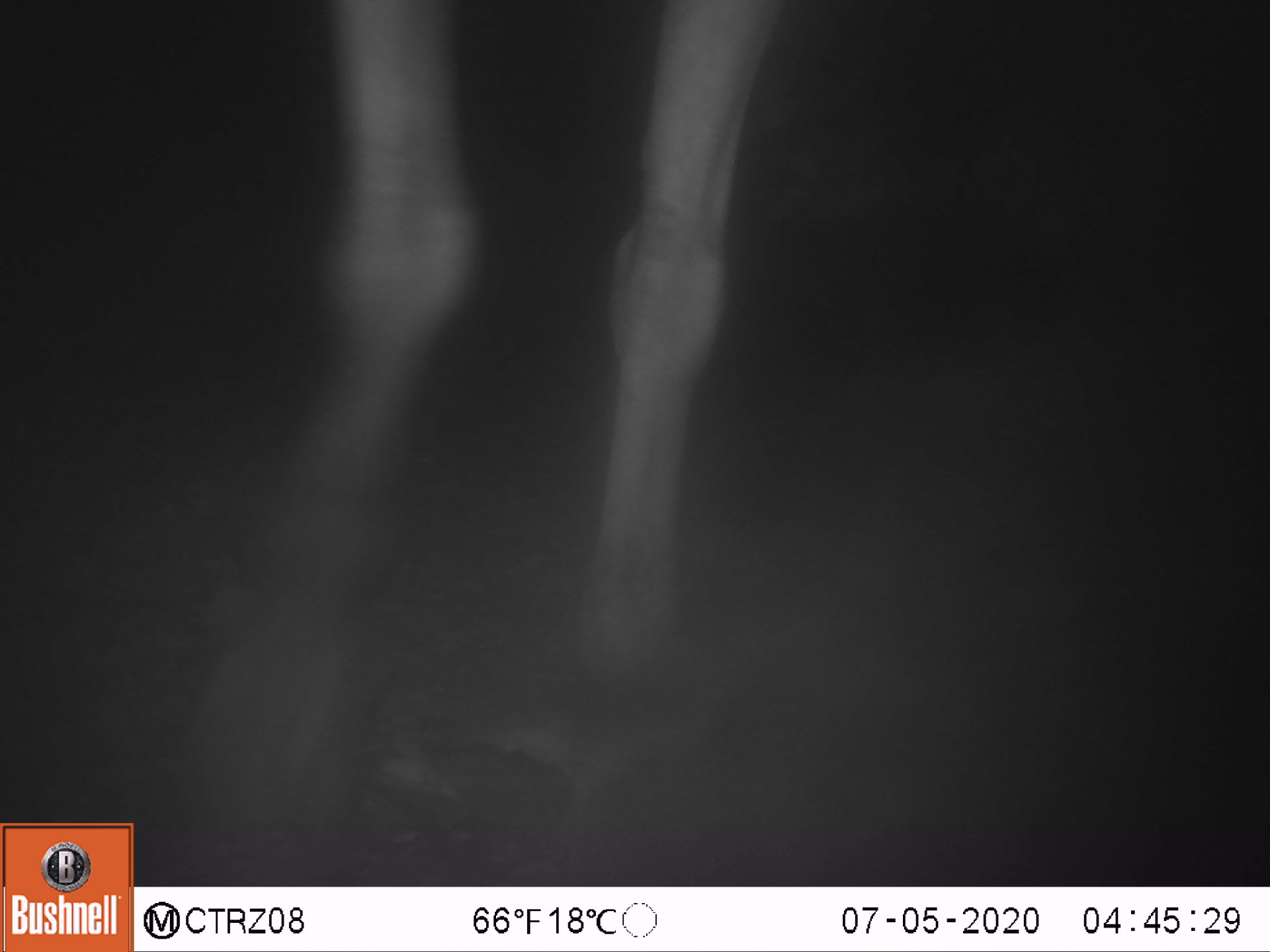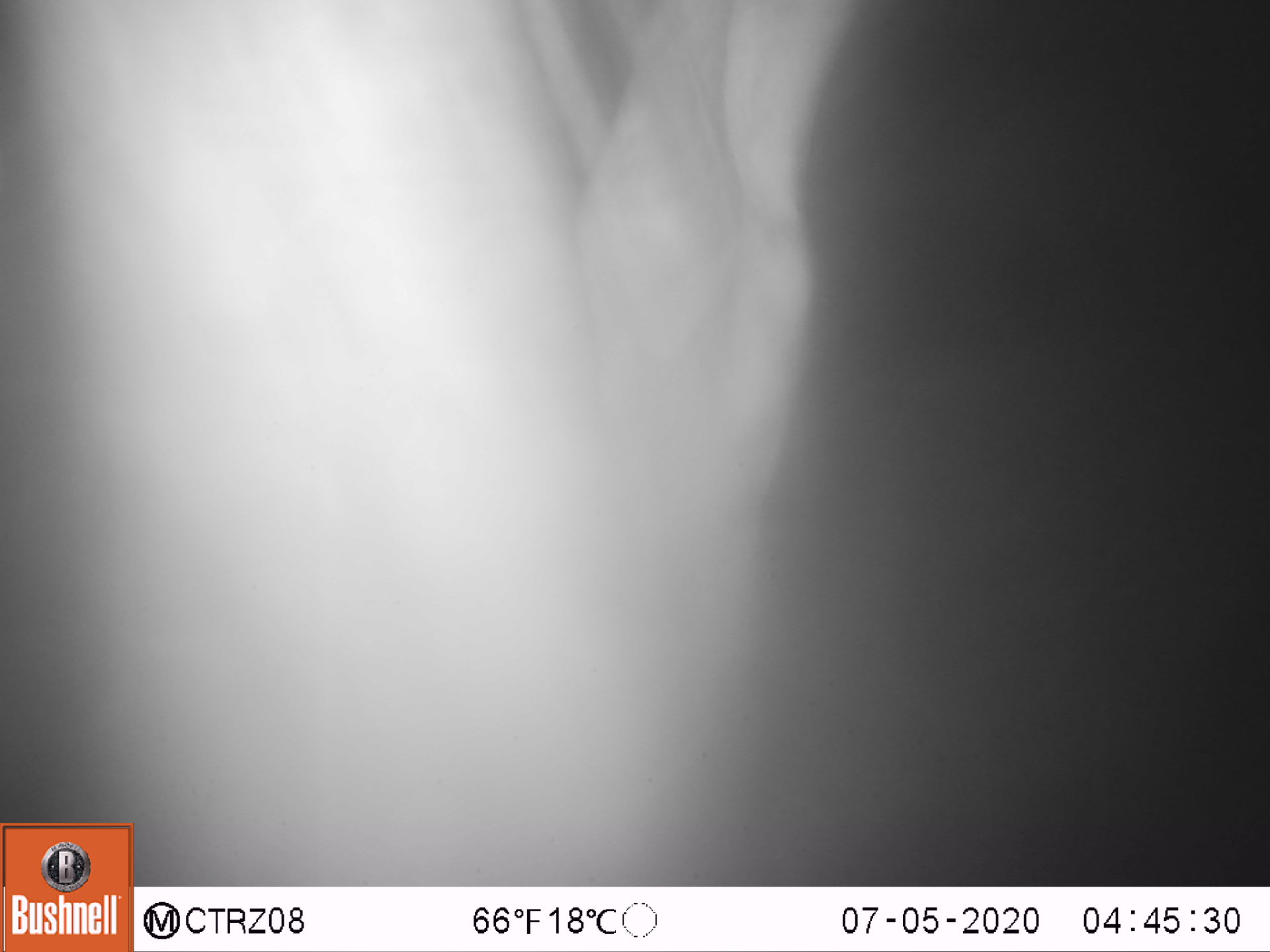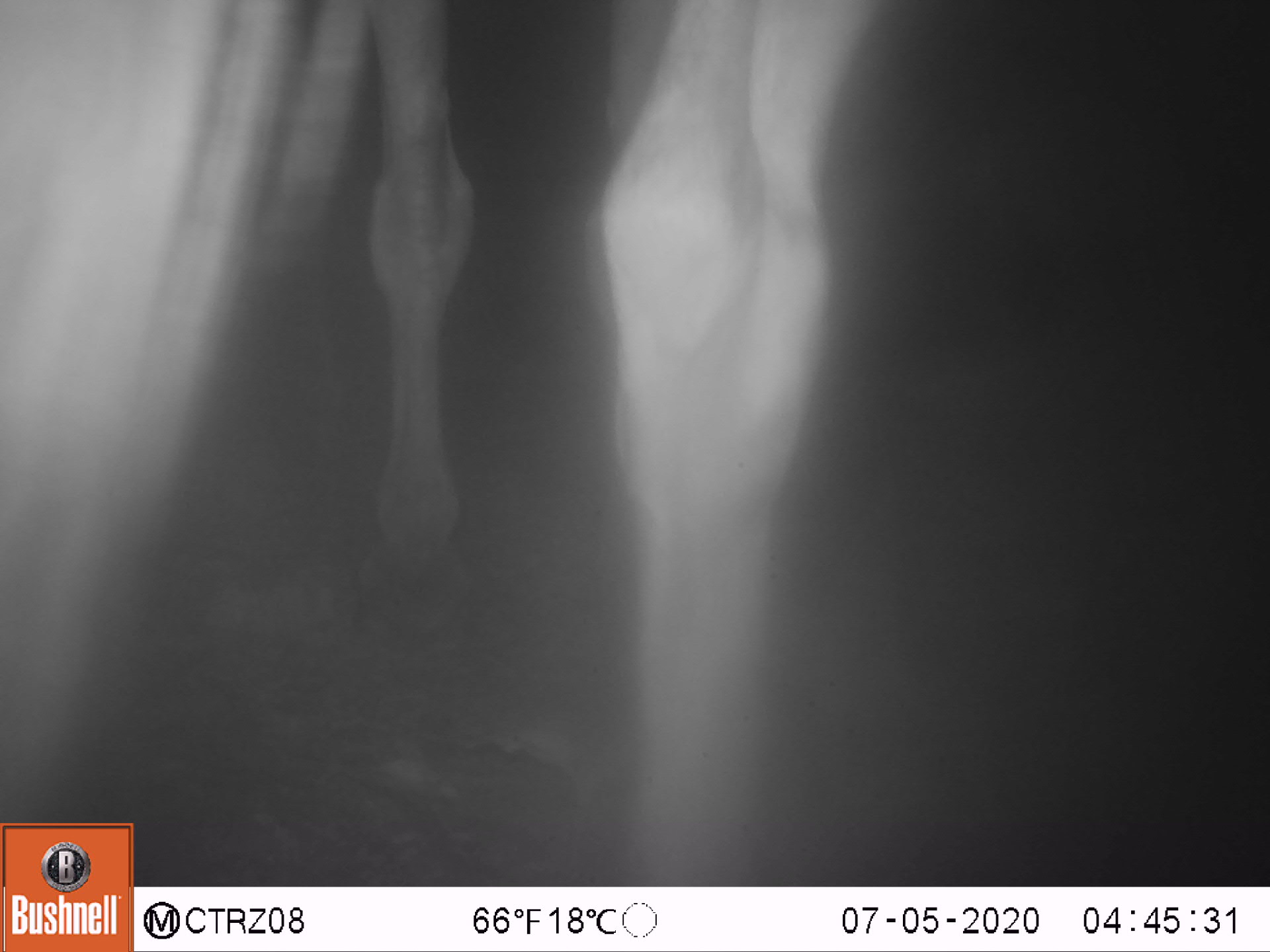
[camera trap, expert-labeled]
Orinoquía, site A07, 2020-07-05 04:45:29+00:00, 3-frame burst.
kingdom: Animalia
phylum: Chordata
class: Mammalia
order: Perissodactyla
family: Equidae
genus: Equus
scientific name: Equus caballus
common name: domestic horse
Domestic horse (Equus caballus).